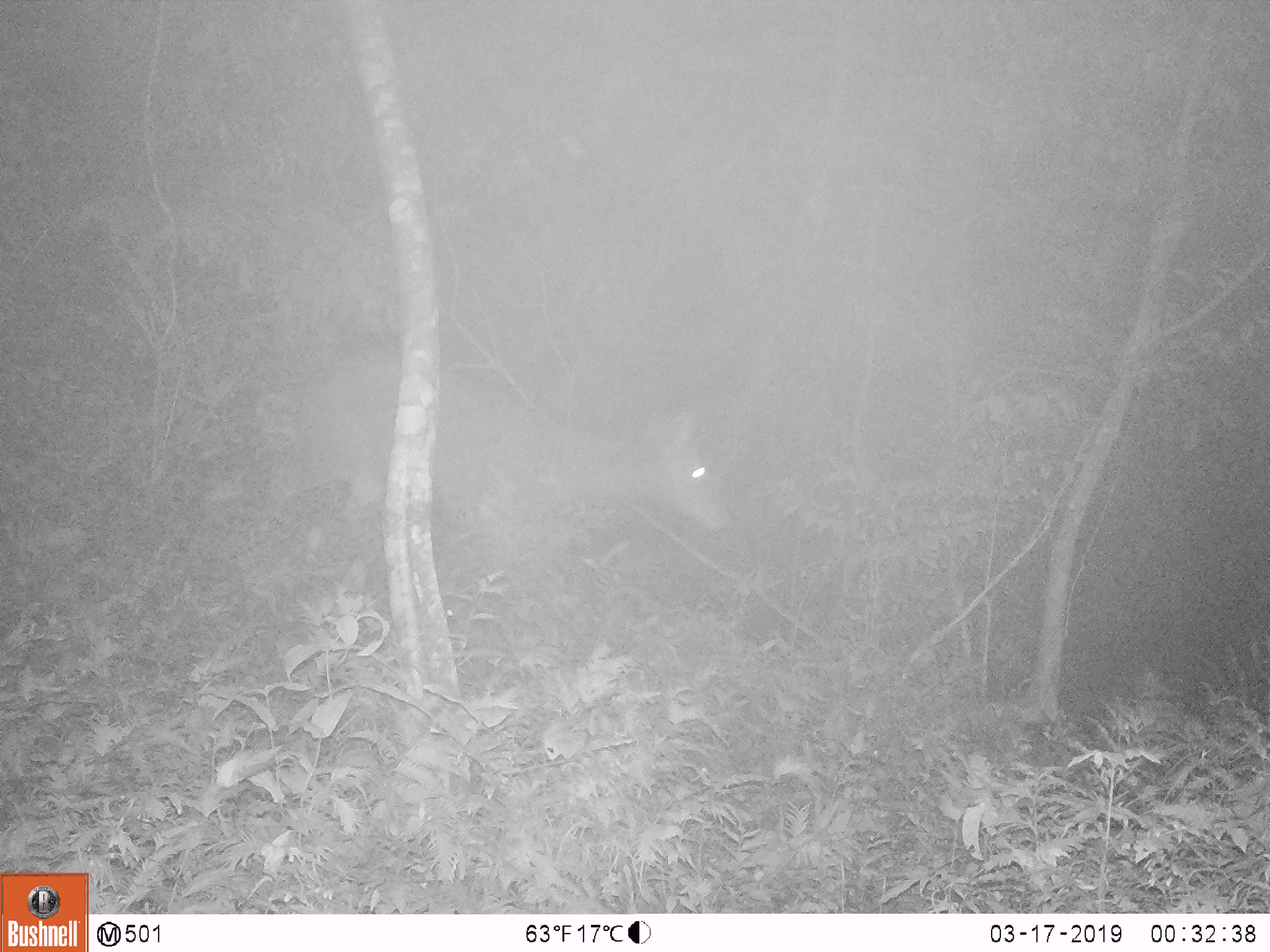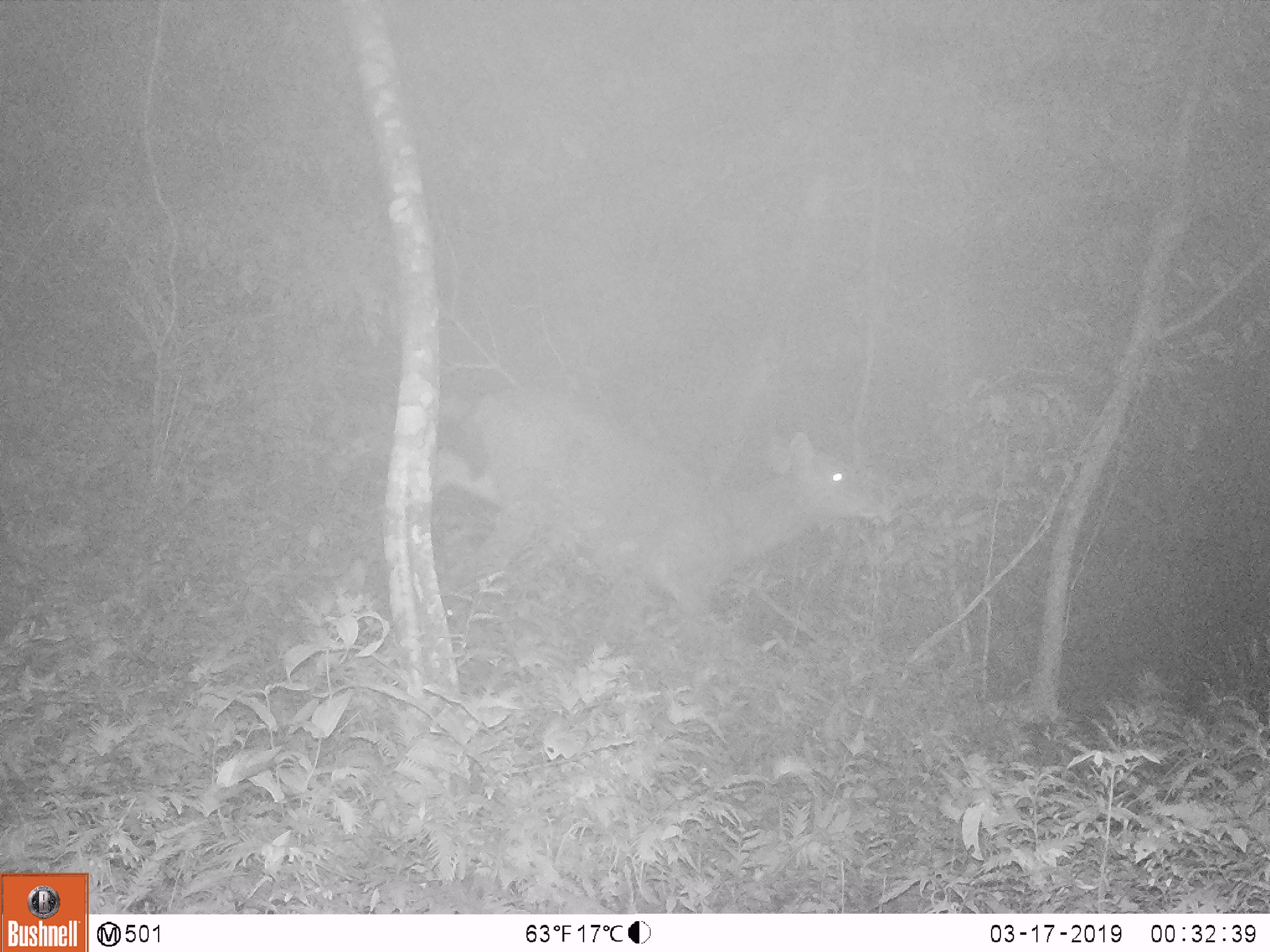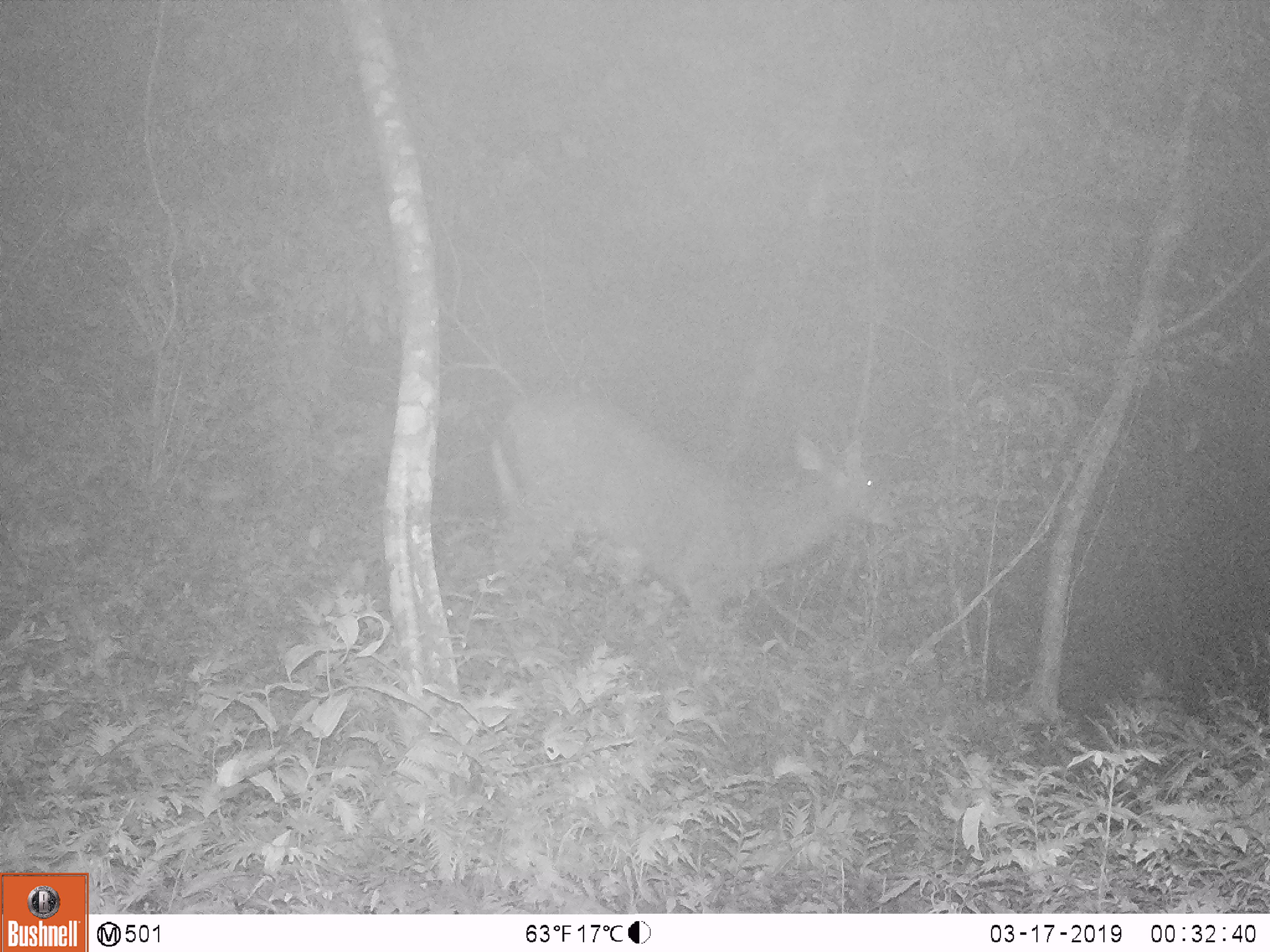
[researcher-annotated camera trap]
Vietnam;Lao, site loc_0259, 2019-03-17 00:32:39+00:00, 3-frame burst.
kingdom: Animalia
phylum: Chordata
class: Mammalia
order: Artiodactyla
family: Cervidae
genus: Rusa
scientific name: Rusa unicolor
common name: sambar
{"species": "sambar (Rusa unicolor)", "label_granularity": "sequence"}